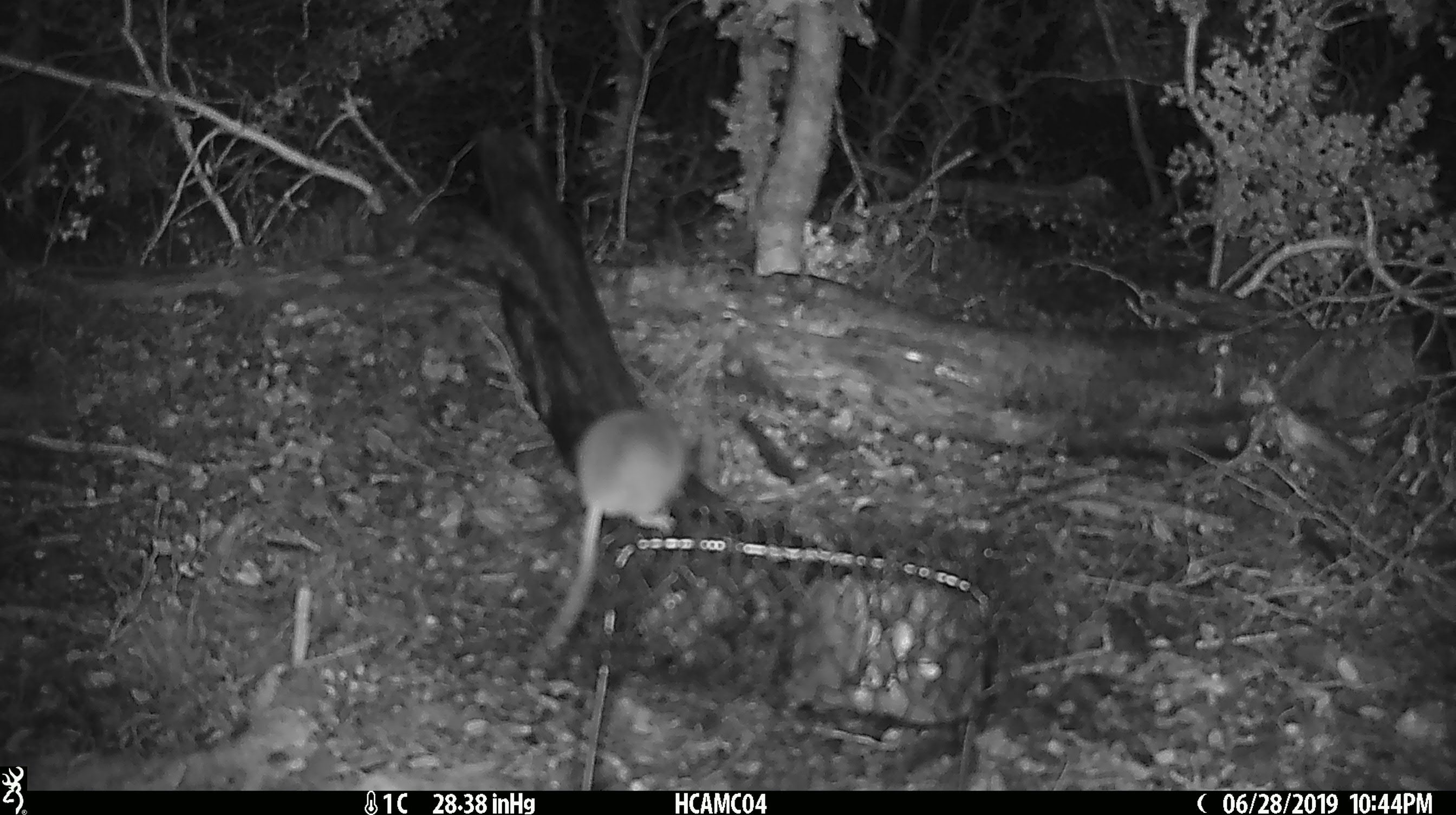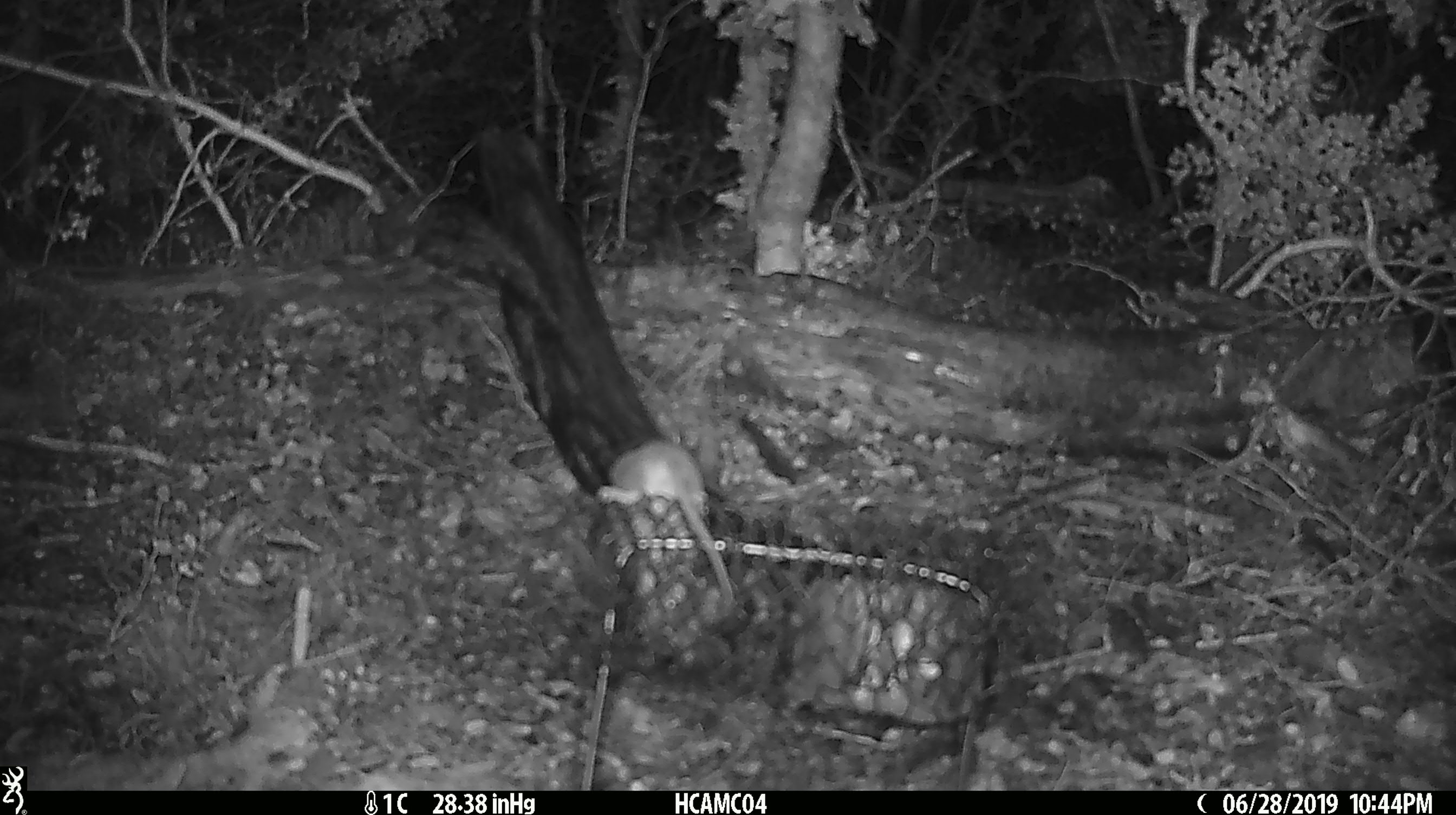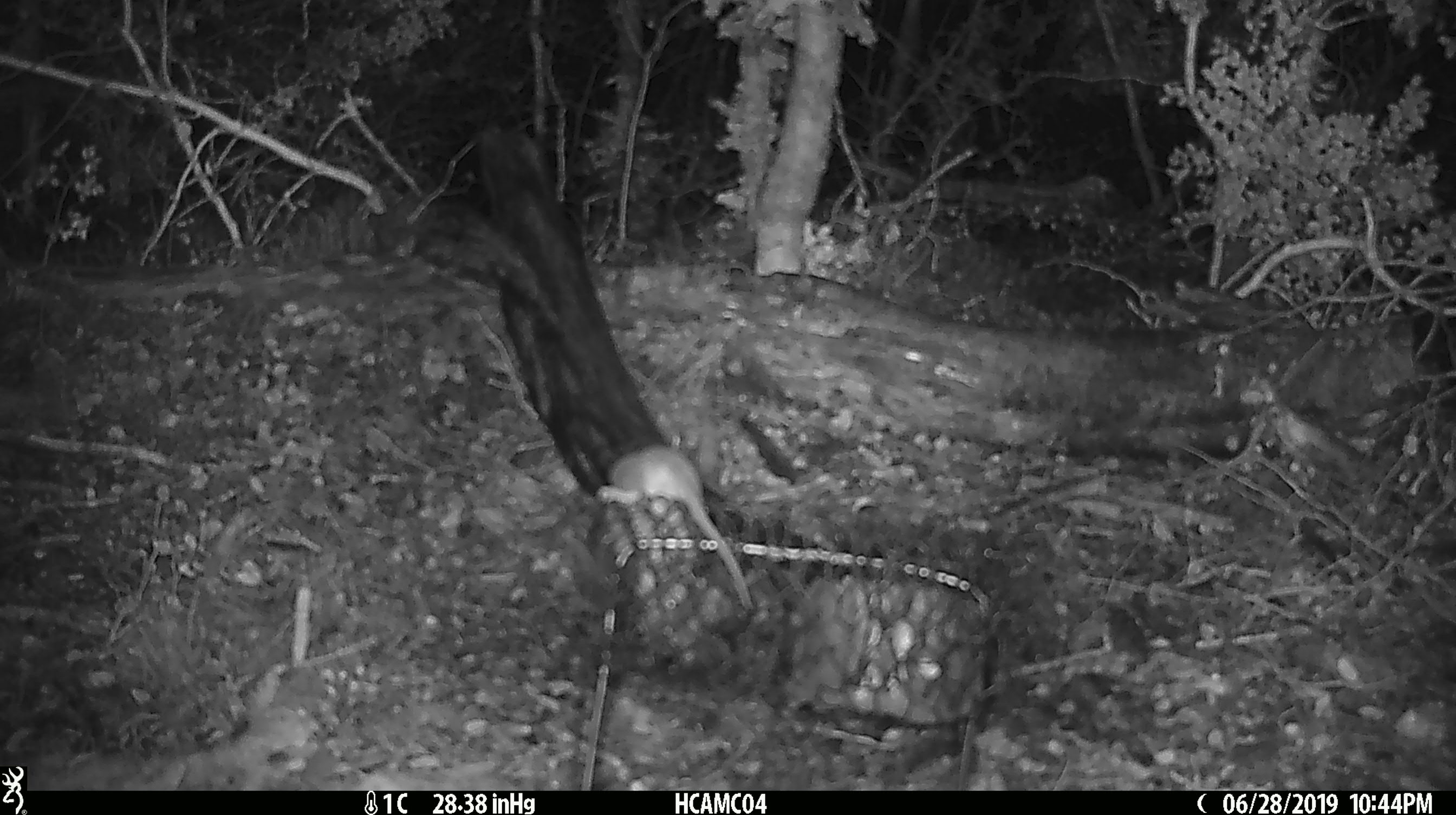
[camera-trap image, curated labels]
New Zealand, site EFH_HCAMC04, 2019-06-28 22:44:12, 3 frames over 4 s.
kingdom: Animalia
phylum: Chordata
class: Mammalia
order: Rodentia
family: Muridae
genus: Mus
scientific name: Mus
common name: mouse